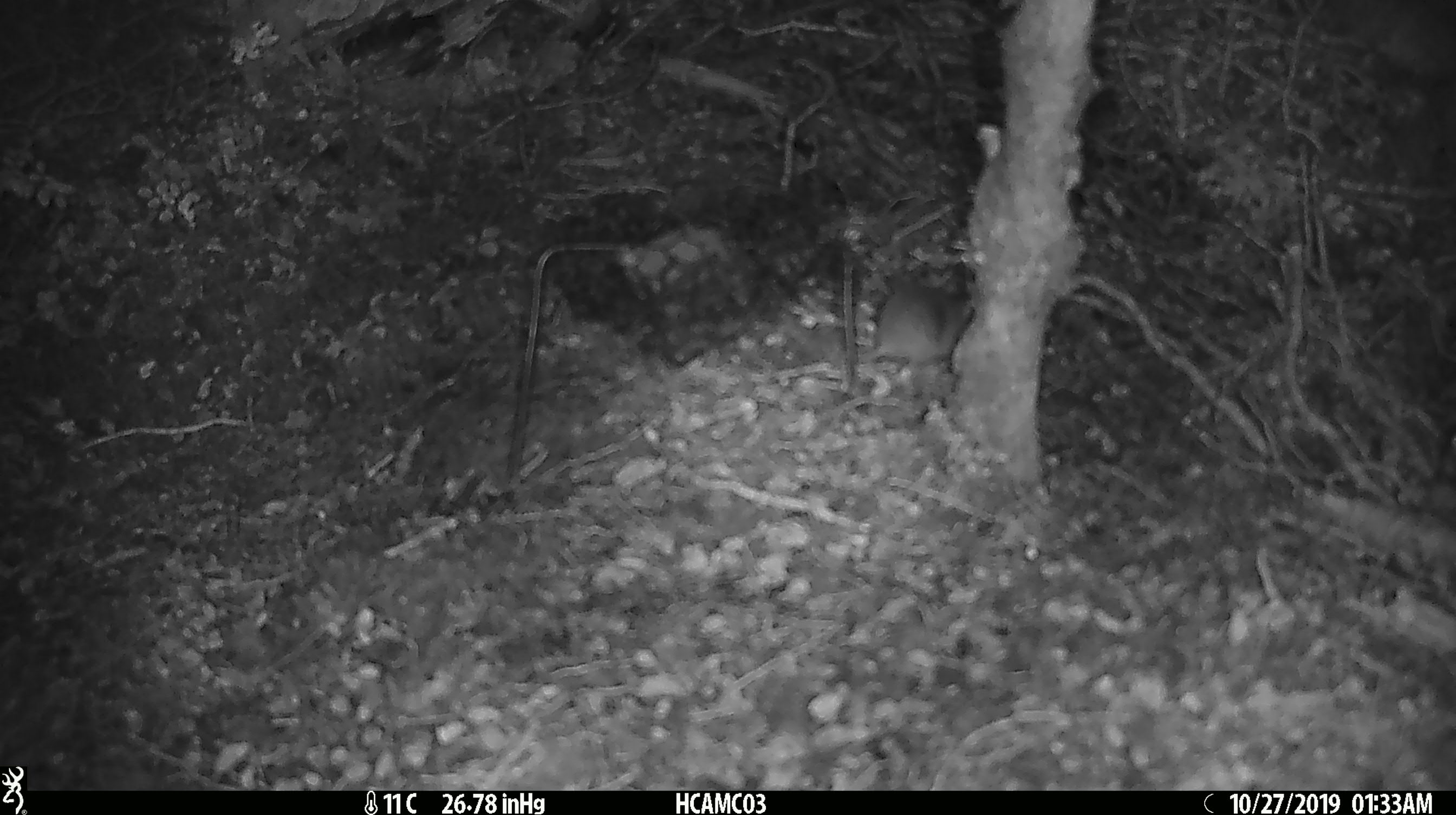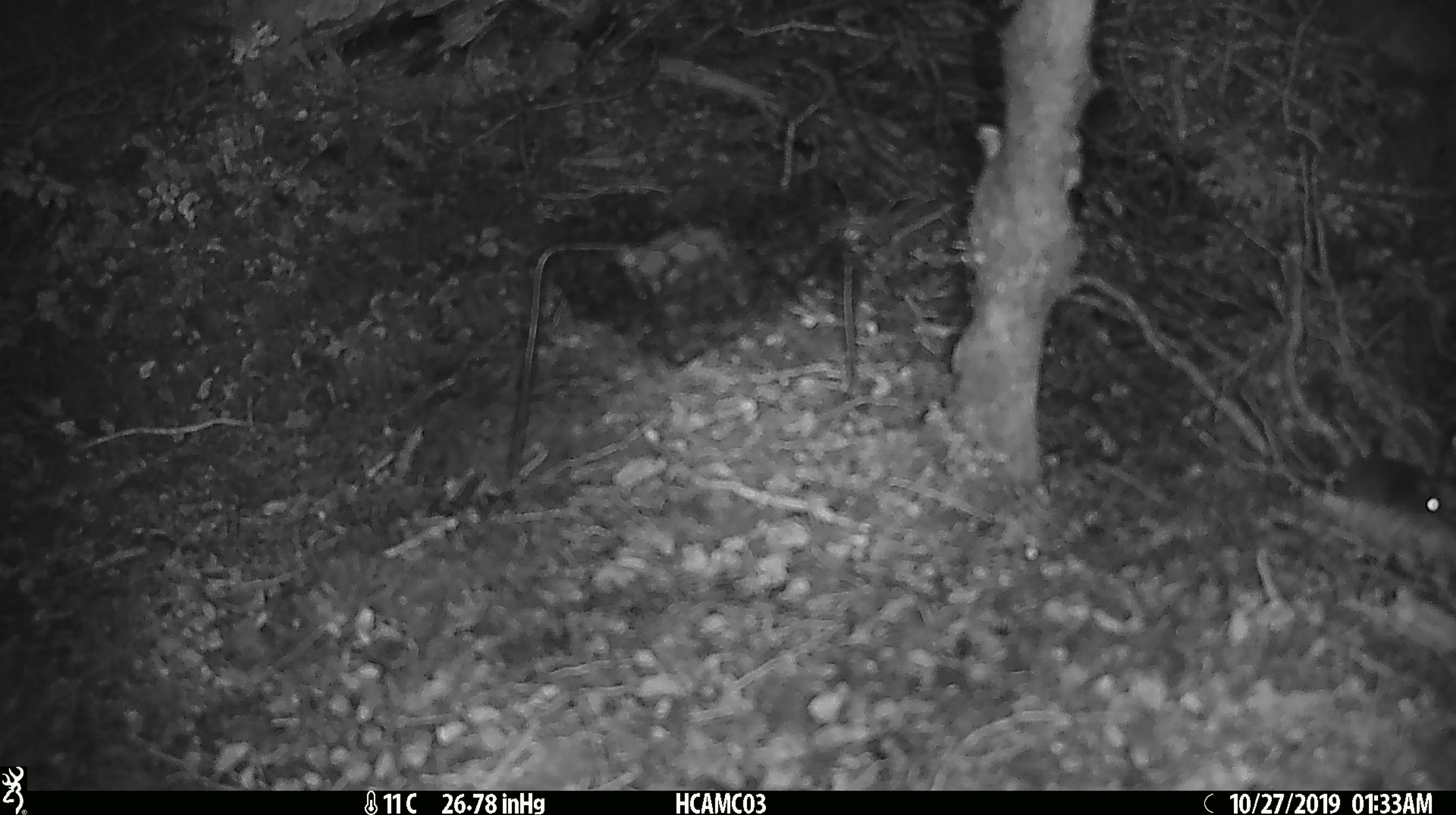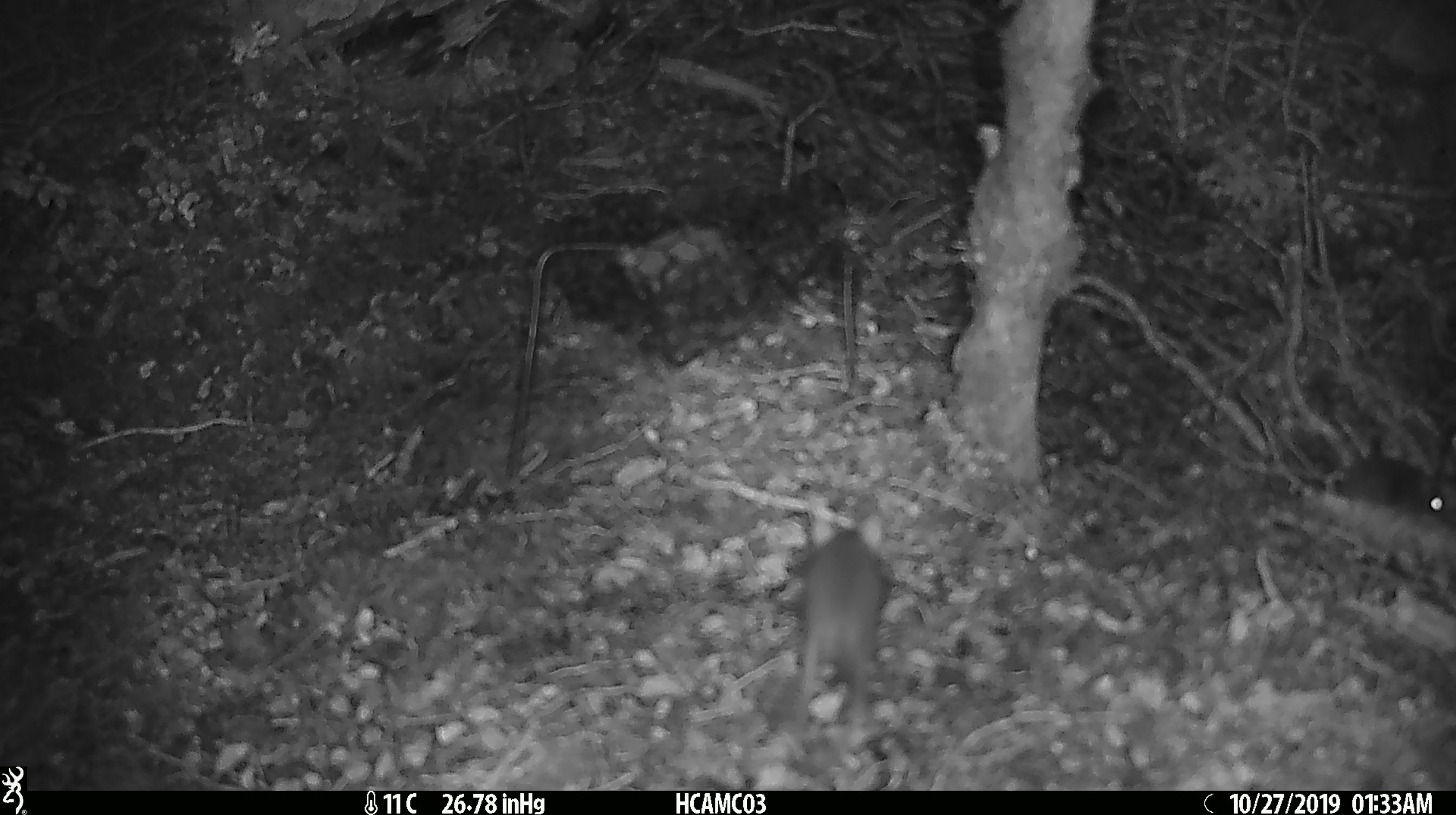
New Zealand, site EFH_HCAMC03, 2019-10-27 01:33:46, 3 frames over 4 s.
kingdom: Animalia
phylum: Chordata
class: Mammalia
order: Rodentia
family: Muridae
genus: Mus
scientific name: Mus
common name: mouse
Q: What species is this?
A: Mouse (Mus).